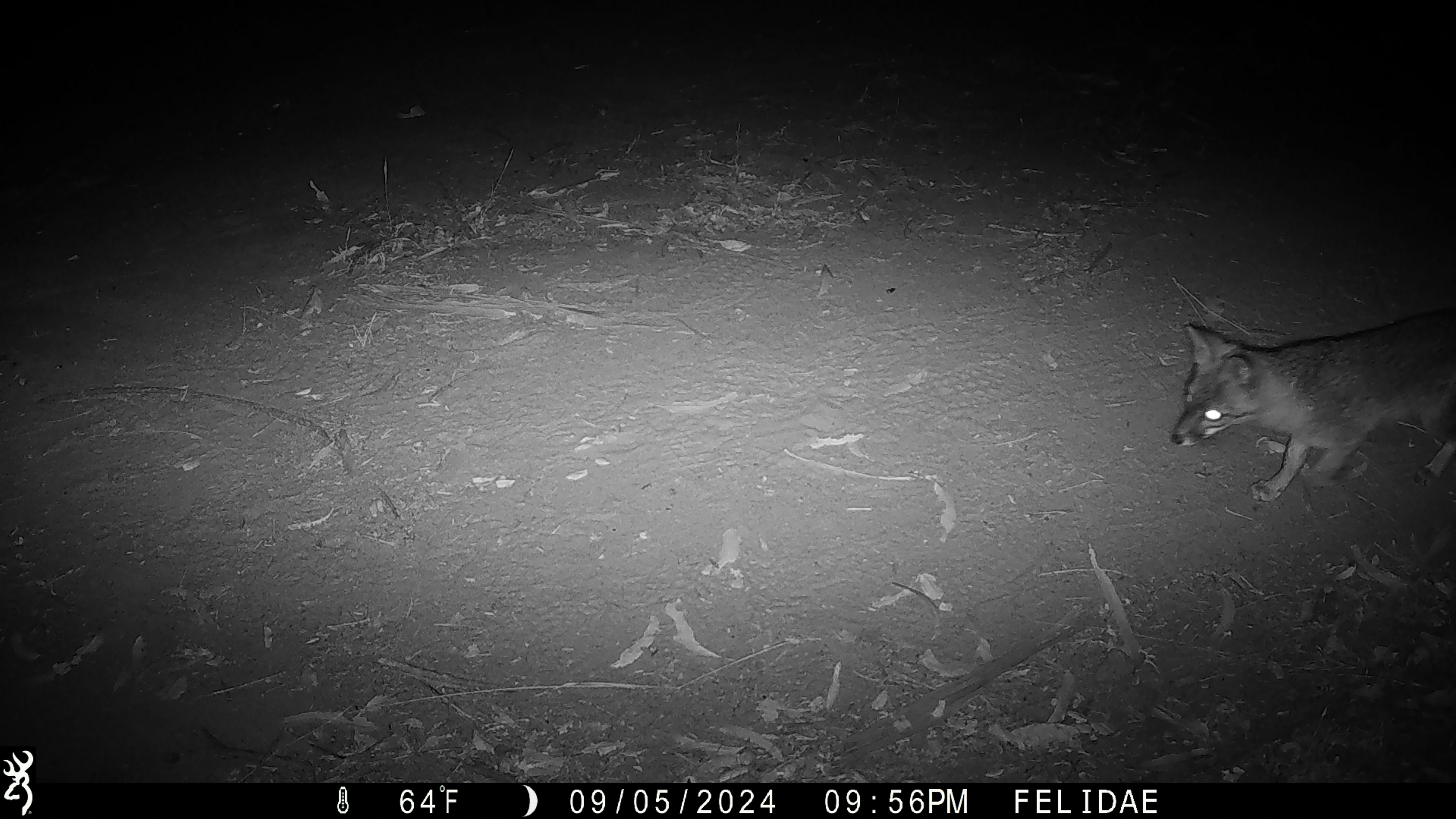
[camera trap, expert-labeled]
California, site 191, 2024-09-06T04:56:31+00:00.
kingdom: Animalia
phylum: Chordata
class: Mammalia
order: Carnivora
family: Canidae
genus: Urocyon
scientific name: Urocyon cinereoargenteus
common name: gray fox